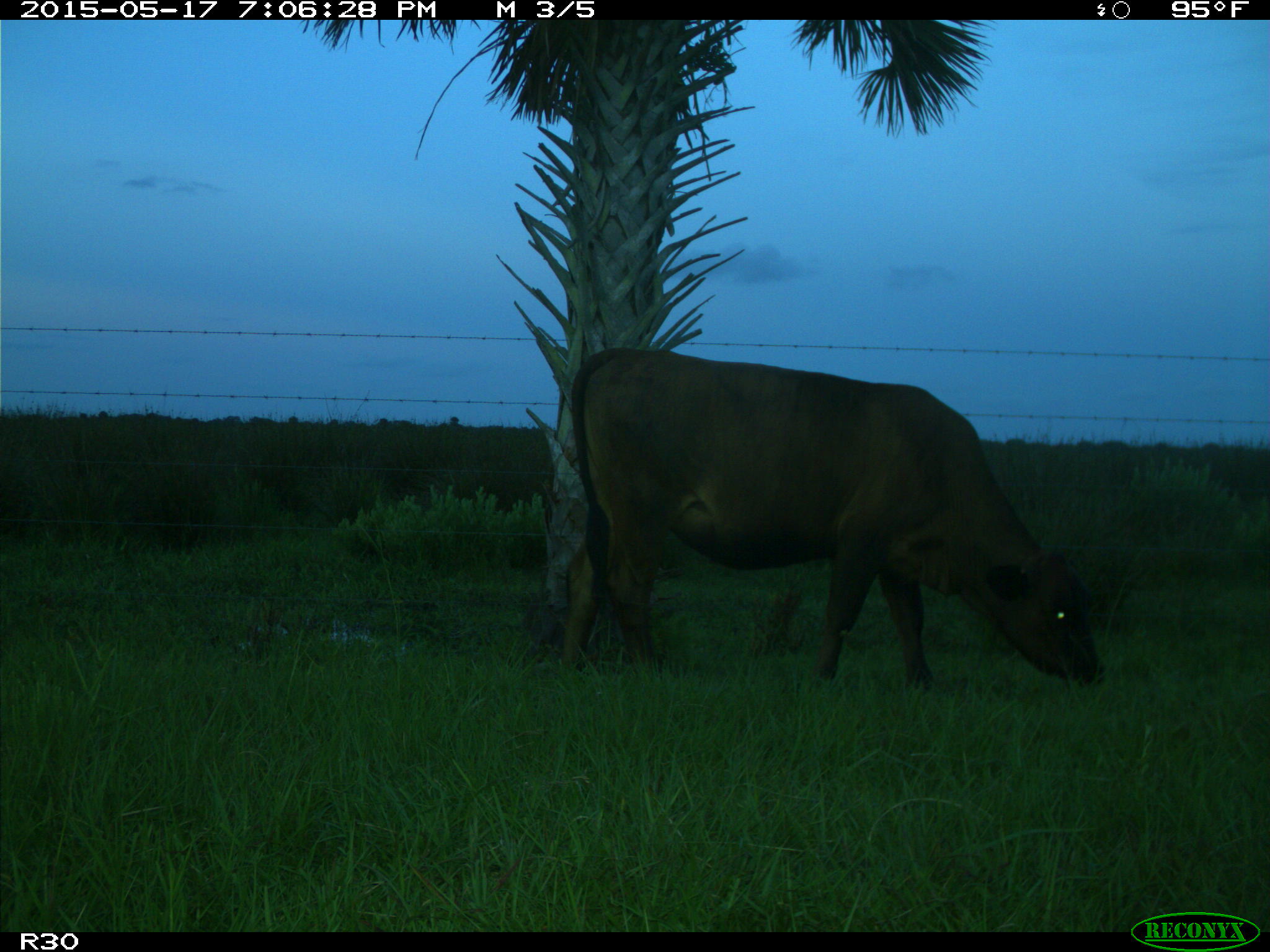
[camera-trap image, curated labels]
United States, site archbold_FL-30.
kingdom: Animalia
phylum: Chordata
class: Mammalia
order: Artiodactyla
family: Bovidae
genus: Bos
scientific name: Bos taurus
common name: domestic cow